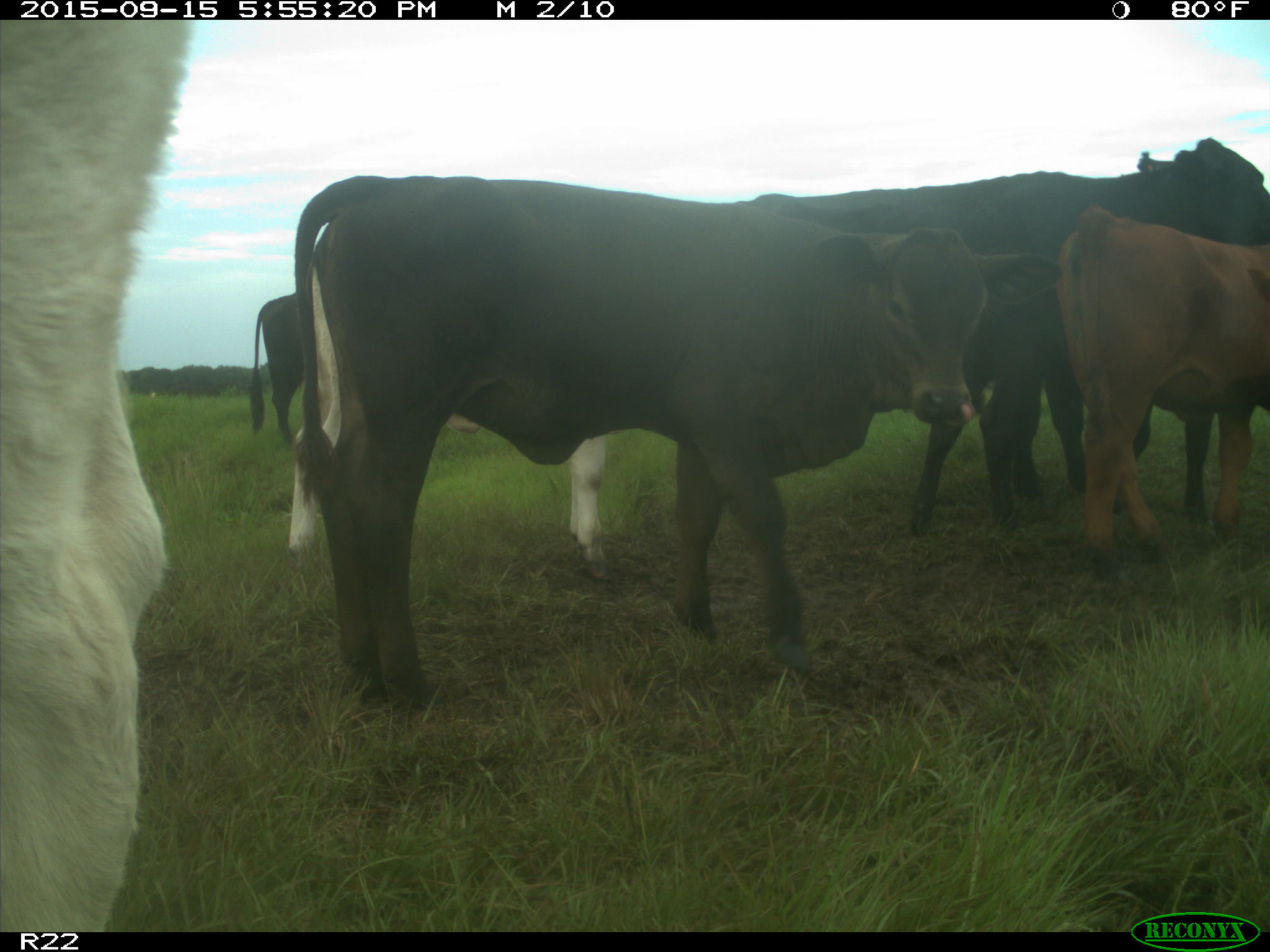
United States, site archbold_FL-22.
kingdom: Animalia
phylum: Chordata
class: Mammalia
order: Artiodactyla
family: Bovidae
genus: Bos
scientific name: Bos taurus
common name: domestic cow